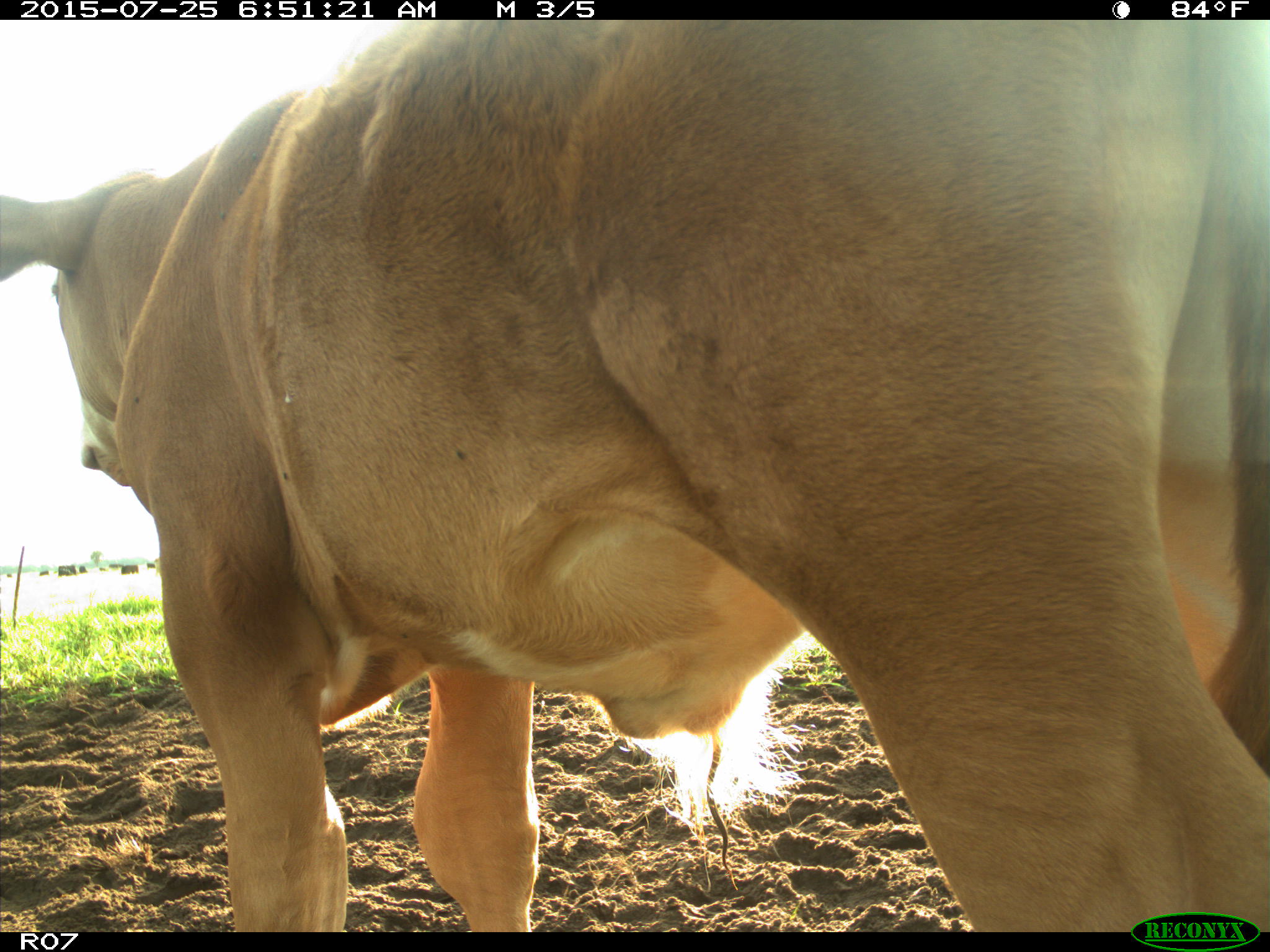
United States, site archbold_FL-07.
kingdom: Animalia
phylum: Chordata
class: Mammalia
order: Artiodactyla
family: Bovidae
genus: Bos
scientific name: Bos taurus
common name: domestic cow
Bos taurus (domestic cow).